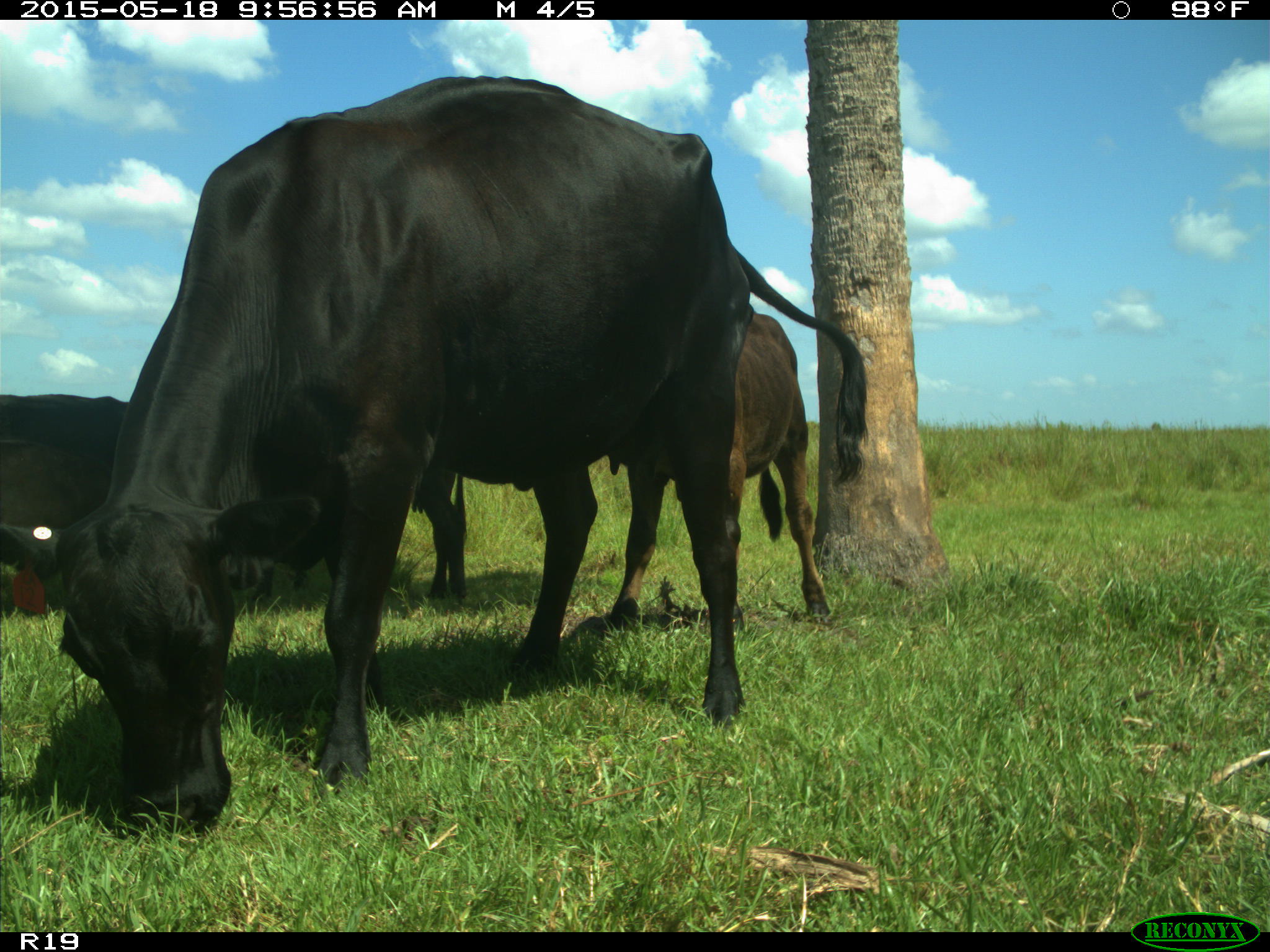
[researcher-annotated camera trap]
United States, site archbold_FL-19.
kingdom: Animalia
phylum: Chordata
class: Mammalia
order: Artiodactyla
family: Bovidae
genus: Bos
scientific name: Bos taurus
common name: domestic cow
Bos taurus (domestic cow).